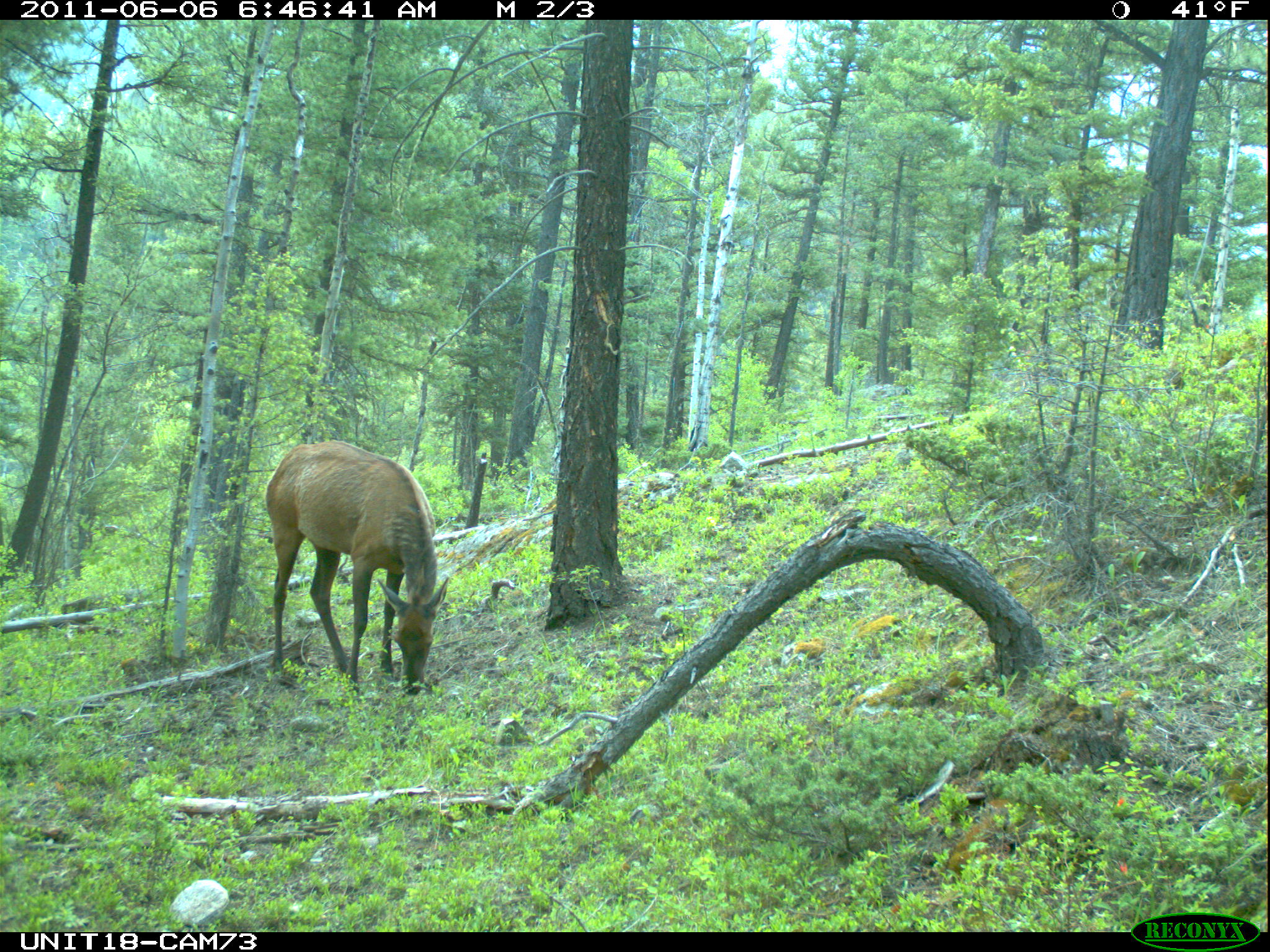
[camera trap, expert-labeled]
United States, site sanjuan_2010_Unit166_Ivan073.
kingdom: Animalia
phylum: Chordata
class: Mammalia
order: Artiodactyla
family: Cervidae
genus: Cervus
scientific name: Cervus elaphus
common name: red deer